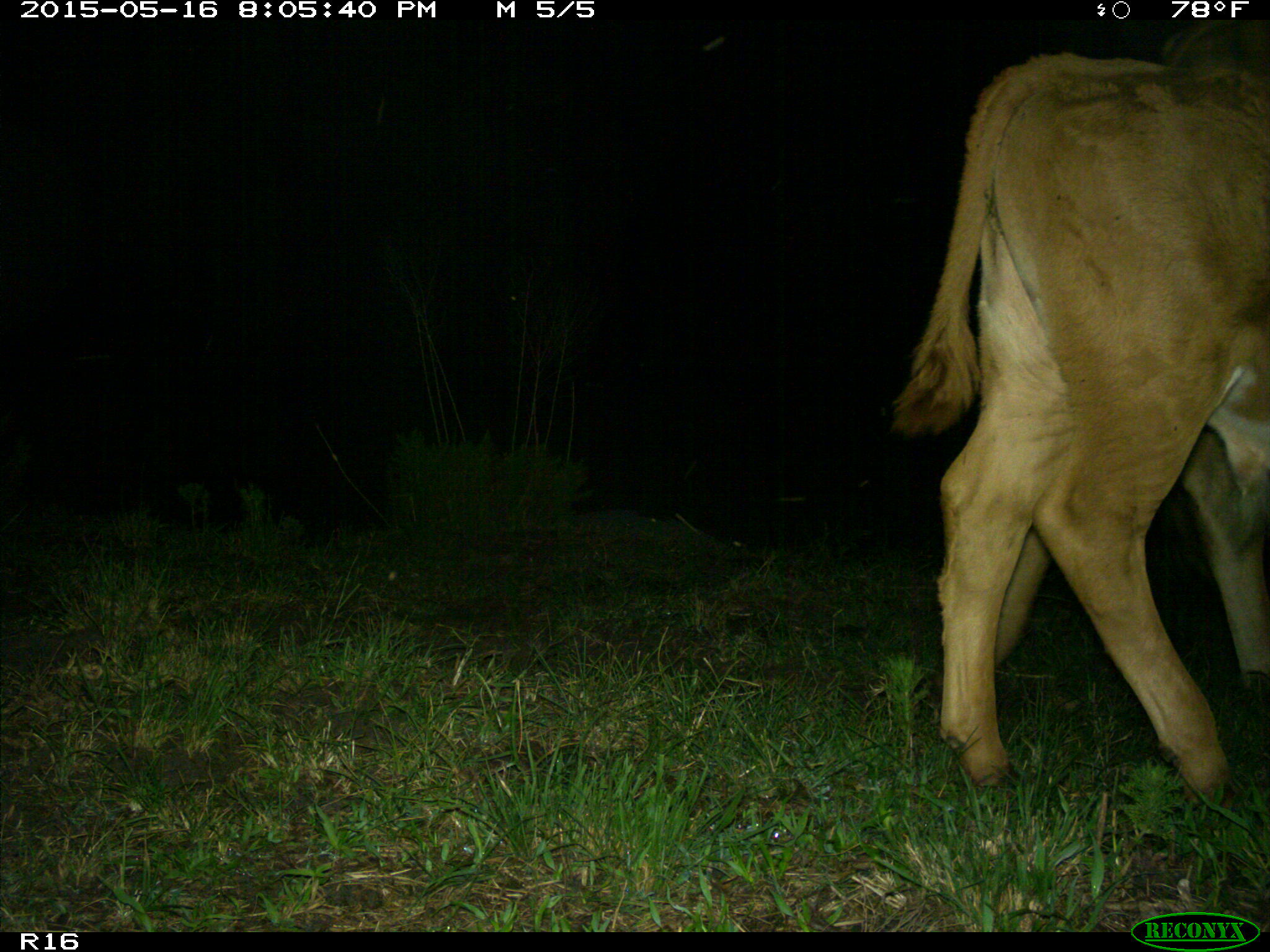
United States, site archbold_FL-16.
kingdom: Animalia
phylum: Chordata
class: Mammalia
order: Artiodactyla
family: Bovidae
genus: Bos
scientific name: Bos taurus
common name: domestic cow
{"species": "Bos taurus (domestic cow)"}